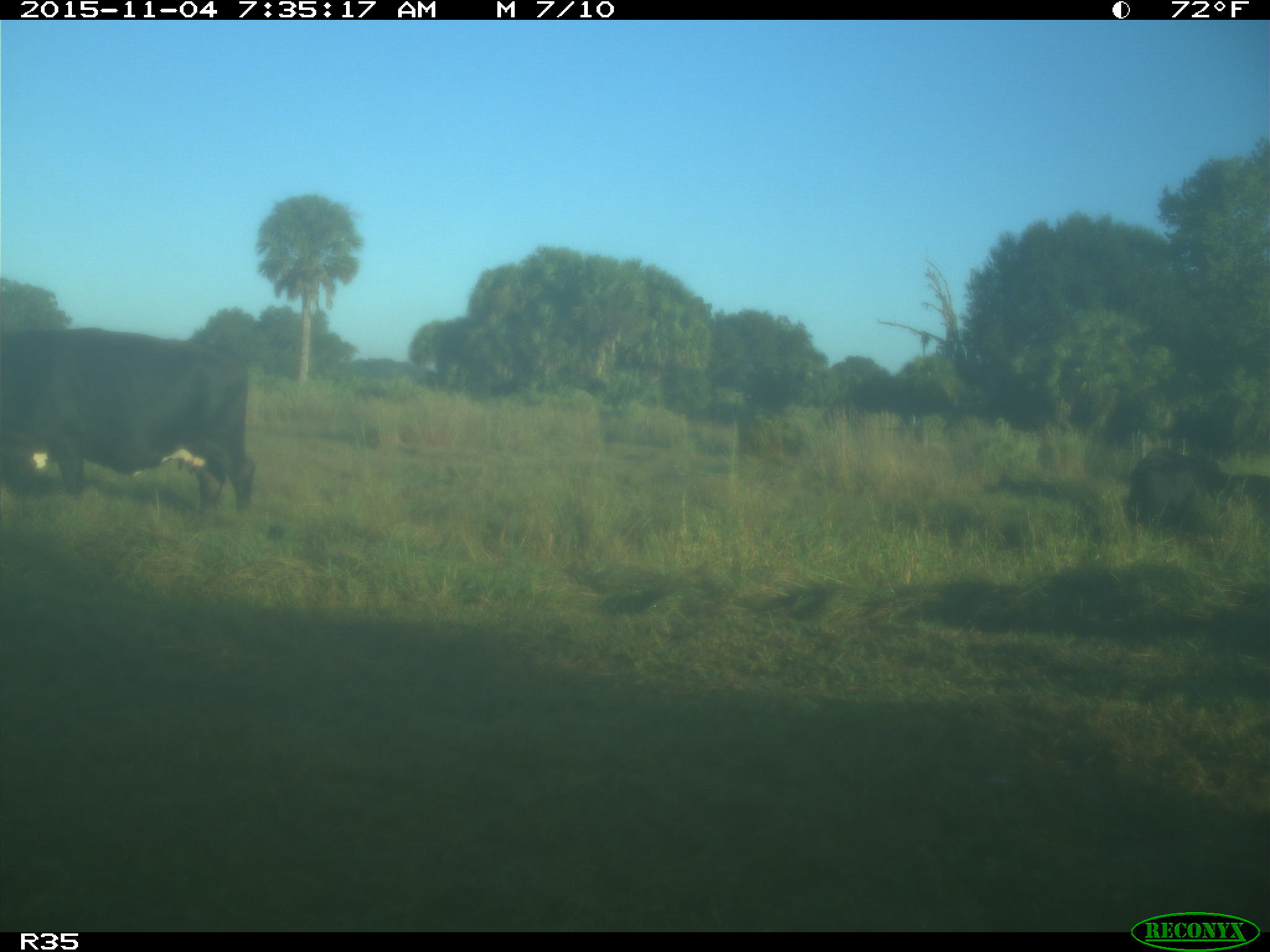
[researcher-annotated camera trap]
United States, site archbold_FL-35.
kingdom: Animalia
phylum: Chordata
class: Mammalia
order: Artiodactyla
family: Bovidae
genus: Bos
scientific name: Bos taurus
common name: domestic cow